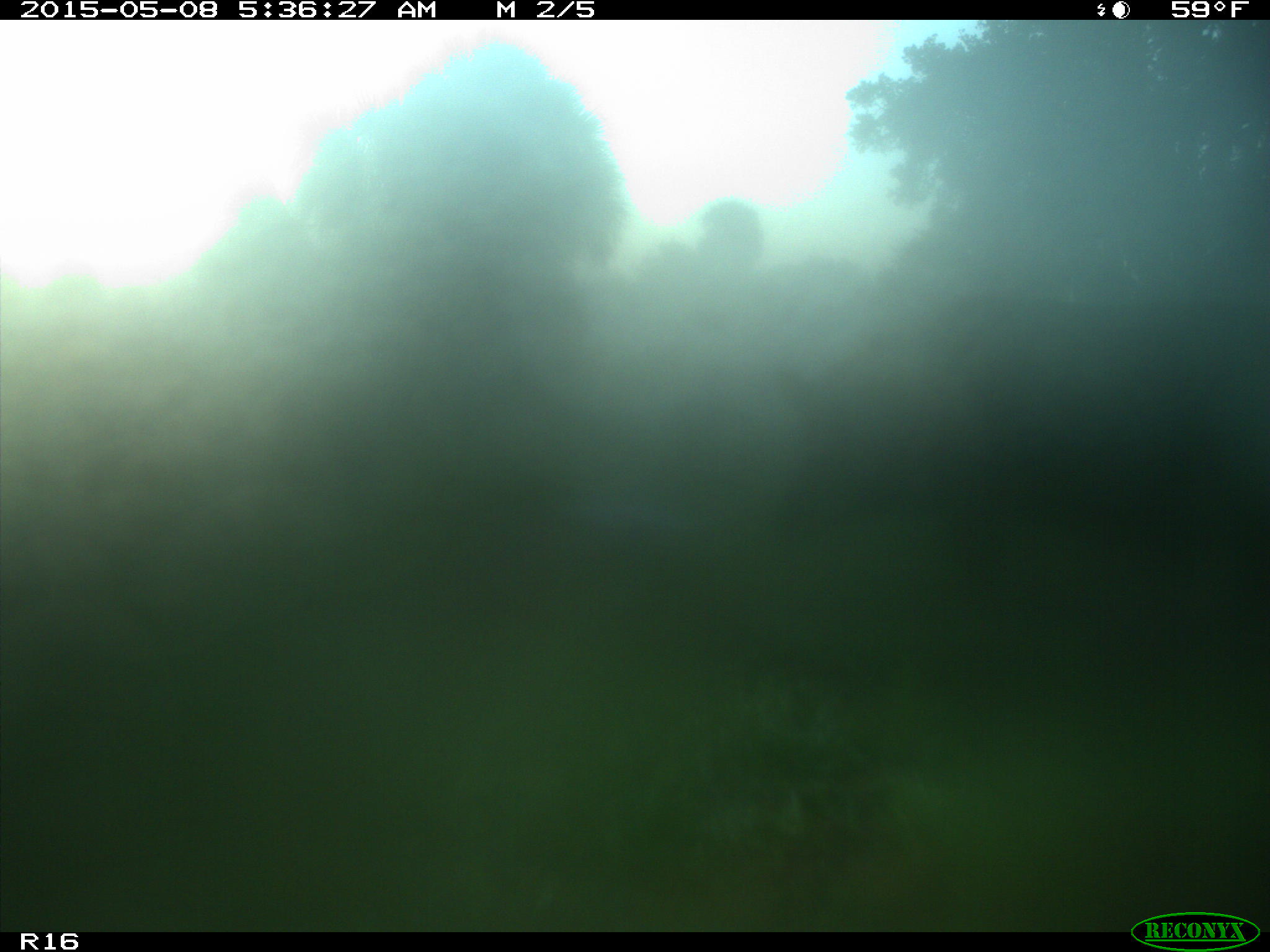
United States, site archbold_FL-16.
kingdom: Animalia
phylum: Chordata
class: Mammalia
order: Artiodactyla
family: Suidae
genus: Sus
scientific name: Sus scrofa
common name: wild boar